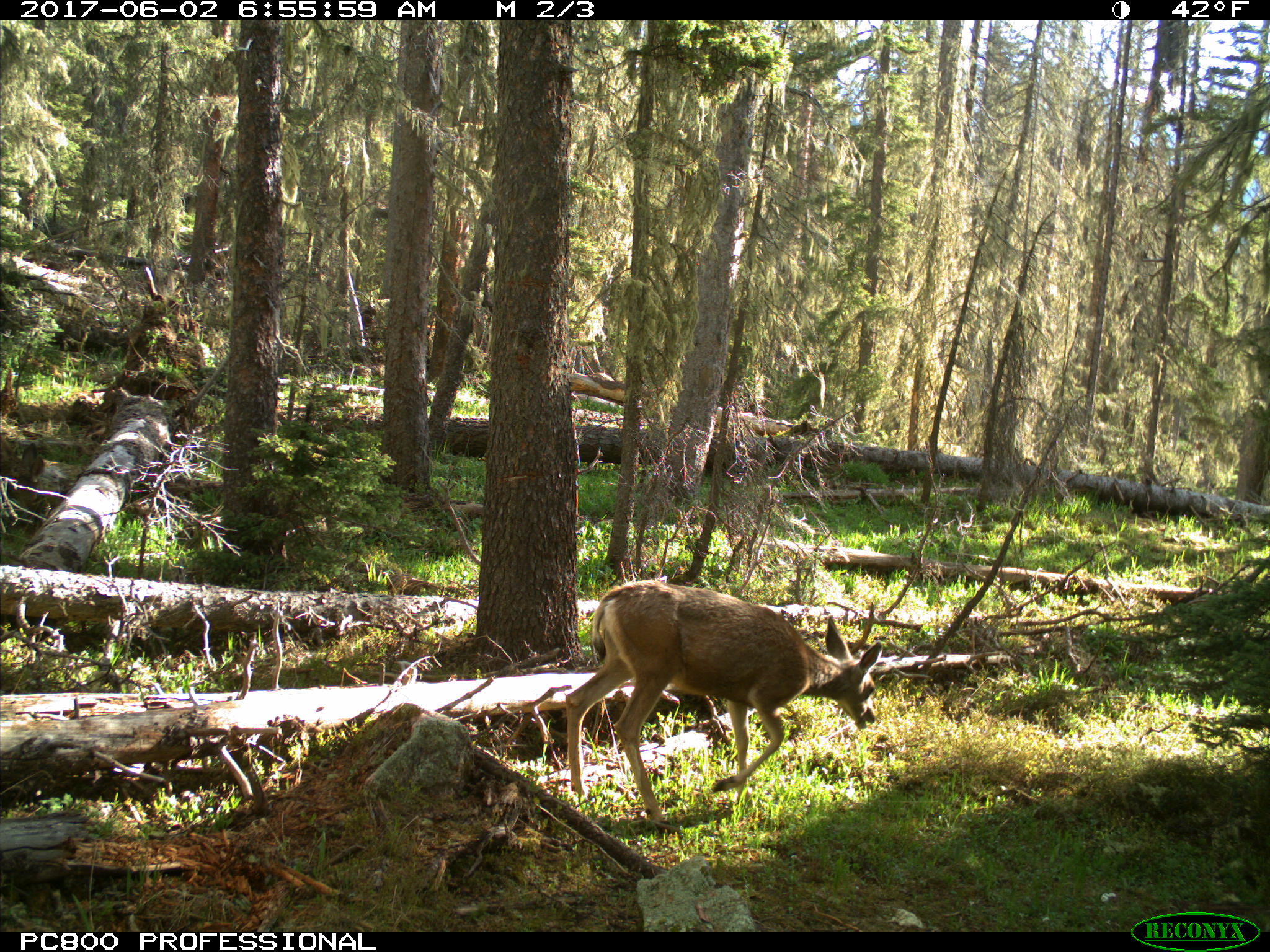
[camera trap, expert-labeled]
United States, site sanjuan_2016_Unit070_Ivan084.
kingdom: Animalia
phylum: Chordata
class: Mammalia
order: Artiodactyla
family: Cervidae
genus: Odocoileus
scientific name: Odocoileus hemionus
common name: mule deer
Odocoileus hemionus (mule deer).